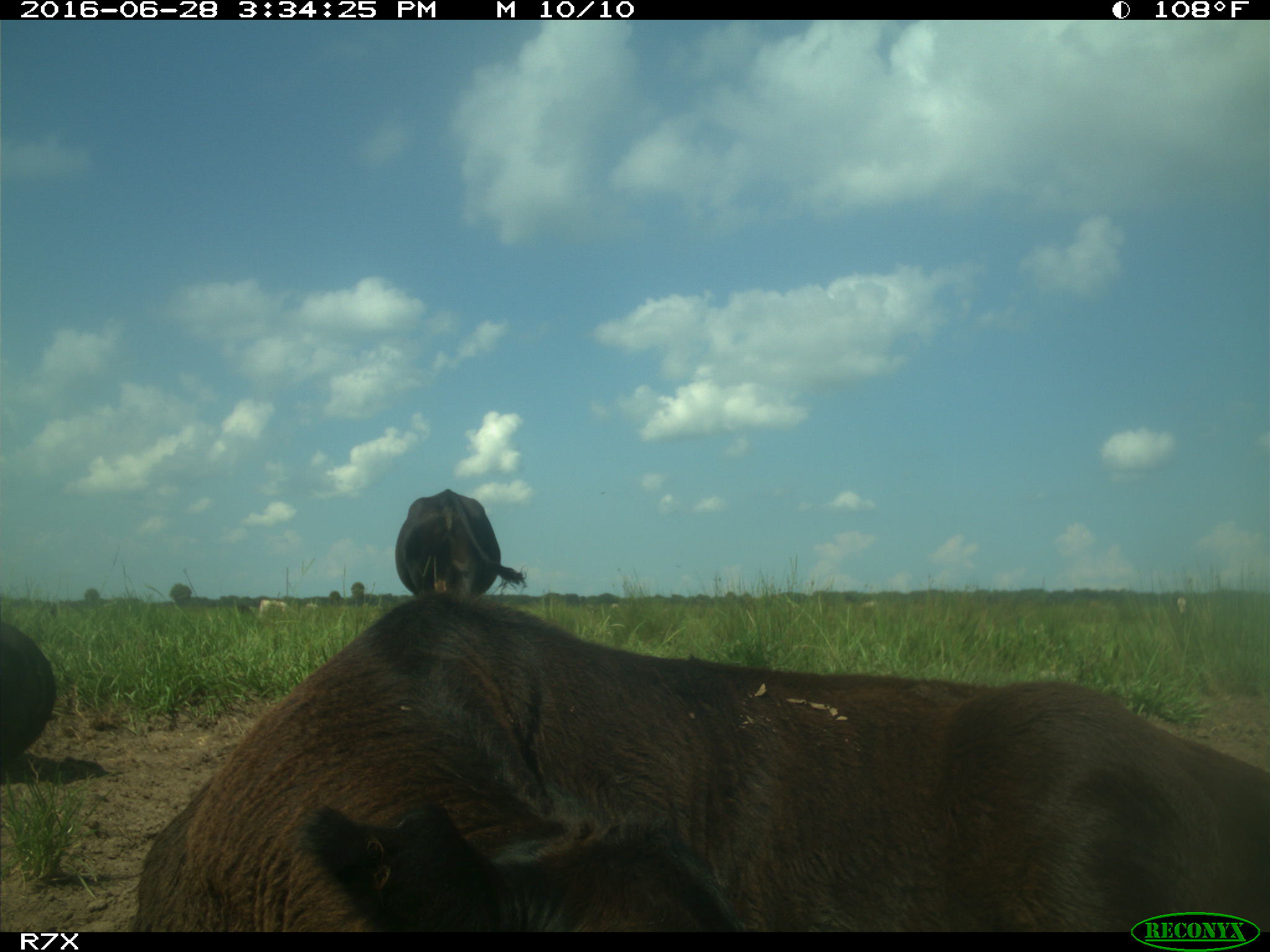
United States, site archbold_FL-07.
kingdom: Animalia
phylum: Chordata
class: Mammalia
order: Artiodactyla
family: Bovidae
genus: Bos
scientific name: Bos taurus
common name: domestic cow